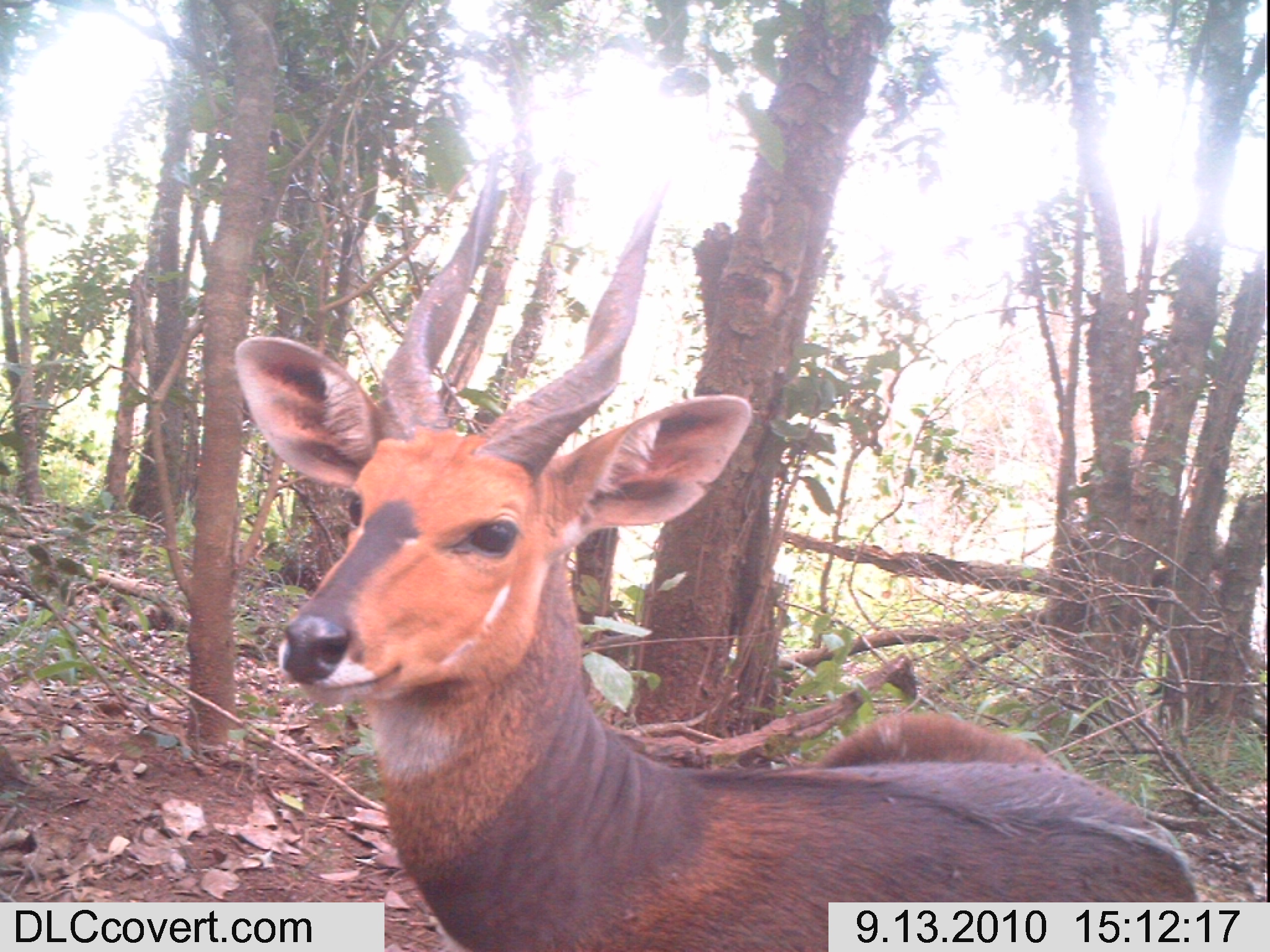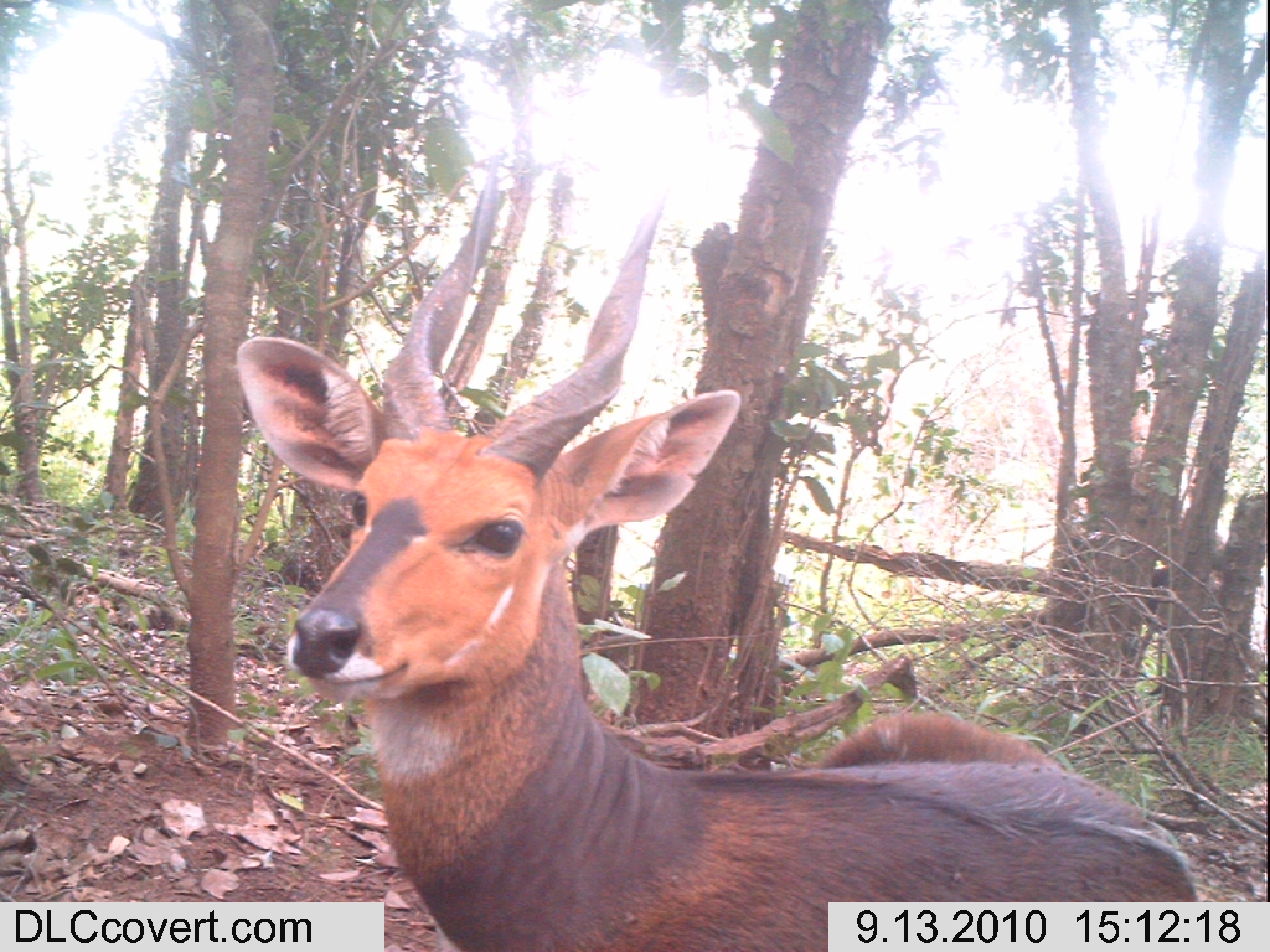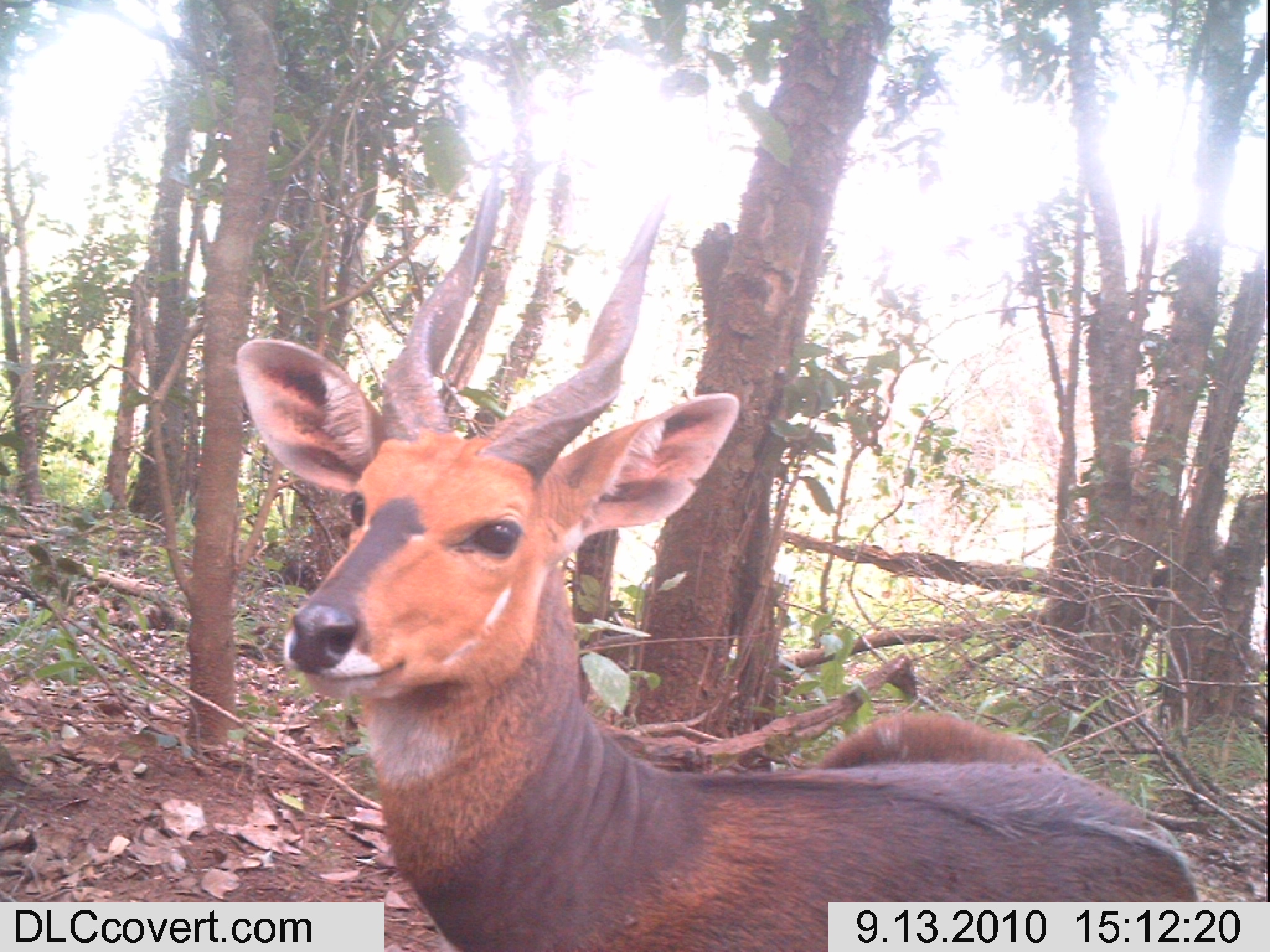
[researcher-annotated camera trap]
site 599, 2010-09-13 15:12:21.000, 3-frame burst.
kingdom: Animalia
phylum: Chordata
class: Mammalia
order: Artiodactyla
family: Bovidae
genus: Tragelaphus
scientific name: Tragelaphus scriptus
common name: bushbuck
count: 1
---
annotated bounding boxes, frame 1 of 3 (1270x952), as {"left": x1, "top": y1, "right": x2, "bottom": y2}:
tragelaphus scriptus: {"left": 227, "top": 160, "right": 1202, "bottom": 945}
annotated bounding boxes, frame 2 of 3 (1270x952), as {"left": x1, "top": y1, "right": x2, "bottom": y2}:
tragelaphus scriptus: {"left": 229, "top": 166, "right": 1202, "bottom": 943}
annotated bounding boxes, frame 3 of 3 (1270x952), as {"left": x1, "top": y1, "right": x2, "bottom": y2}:
tragelaphus scriptus: {"left": 228, "top": 166, "right": 1202, "bottom": 951}